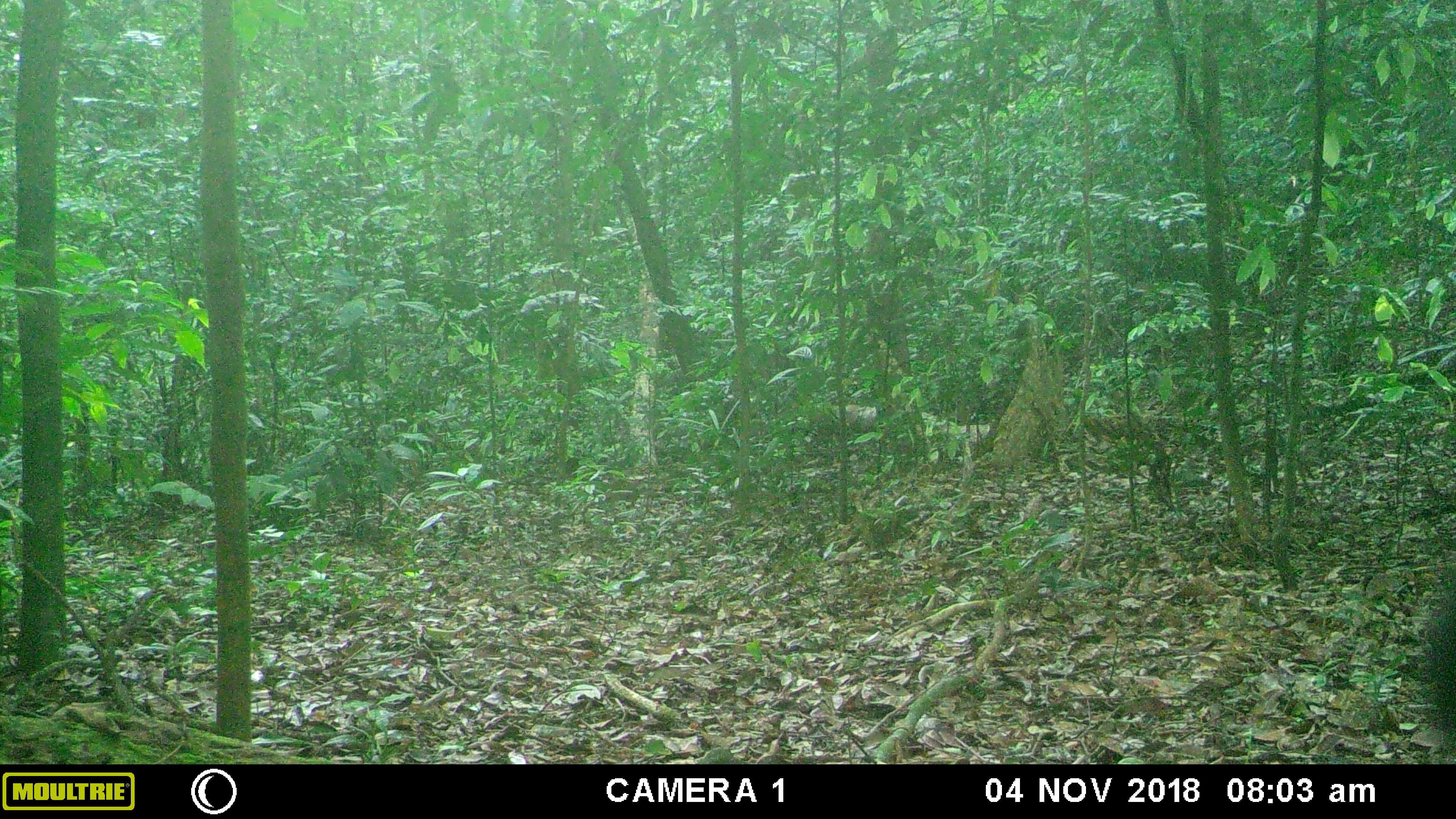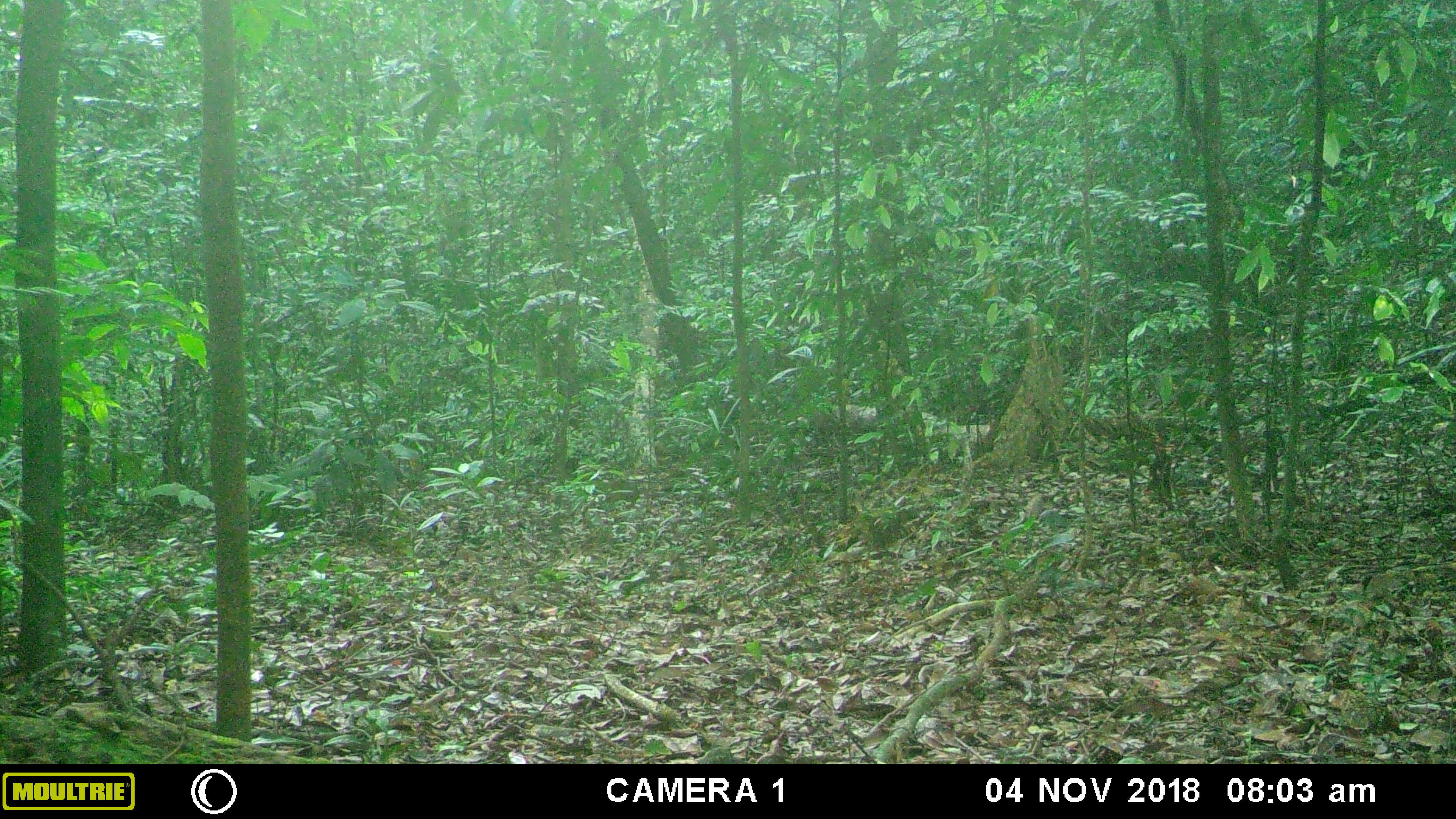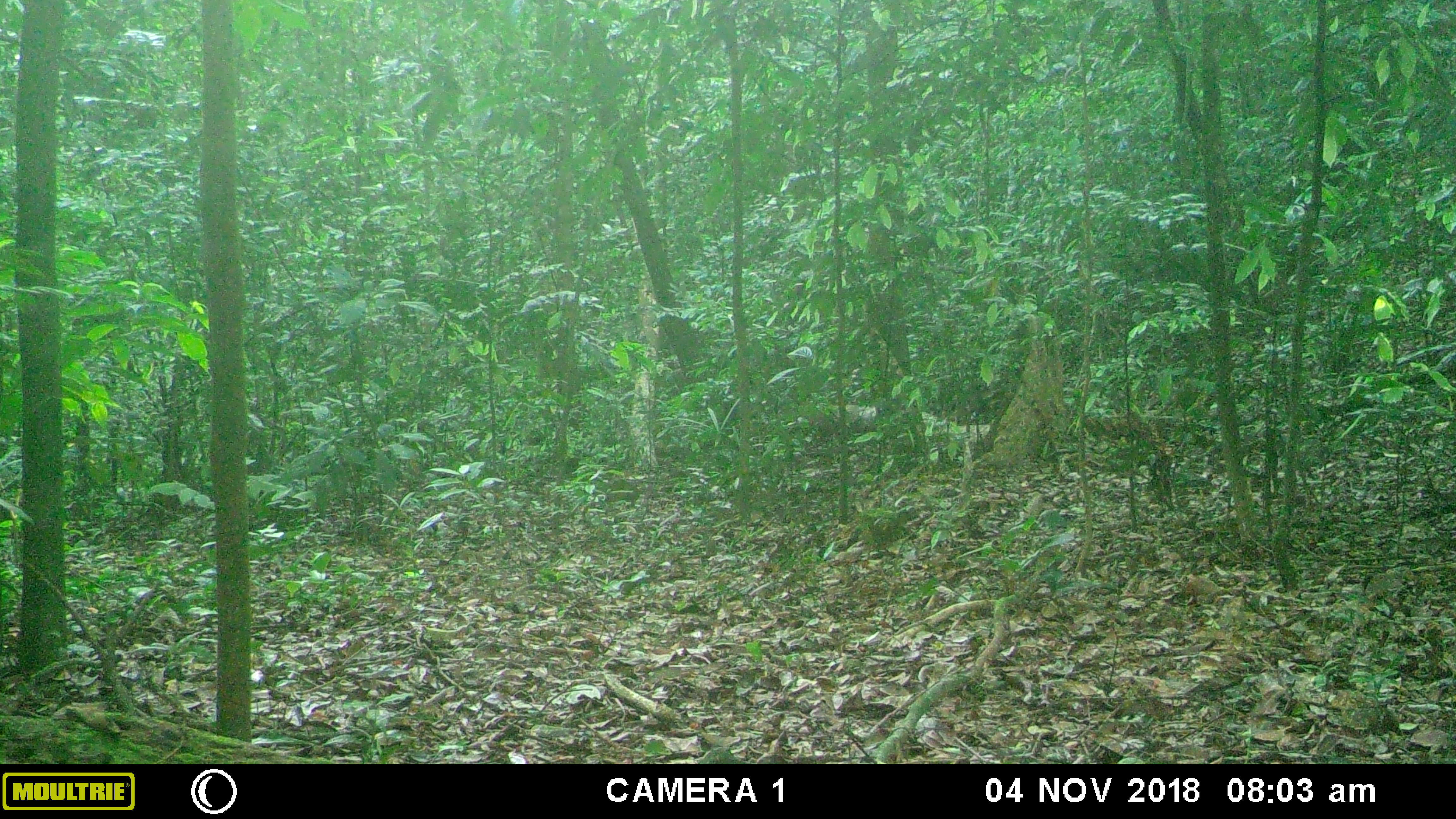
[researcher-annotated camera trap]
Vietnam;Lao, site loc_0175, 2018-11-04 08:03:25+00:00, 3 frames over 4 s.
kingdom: Animalia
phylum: Chordata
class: Mammalia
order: Carnivora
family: Mustelidae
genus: Martes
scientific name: Martes flavigula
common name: yellow-throated marten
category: yellow throated marten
Yellow throated marten (yellow-throated marten) (Martes flavigula). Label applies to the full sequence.